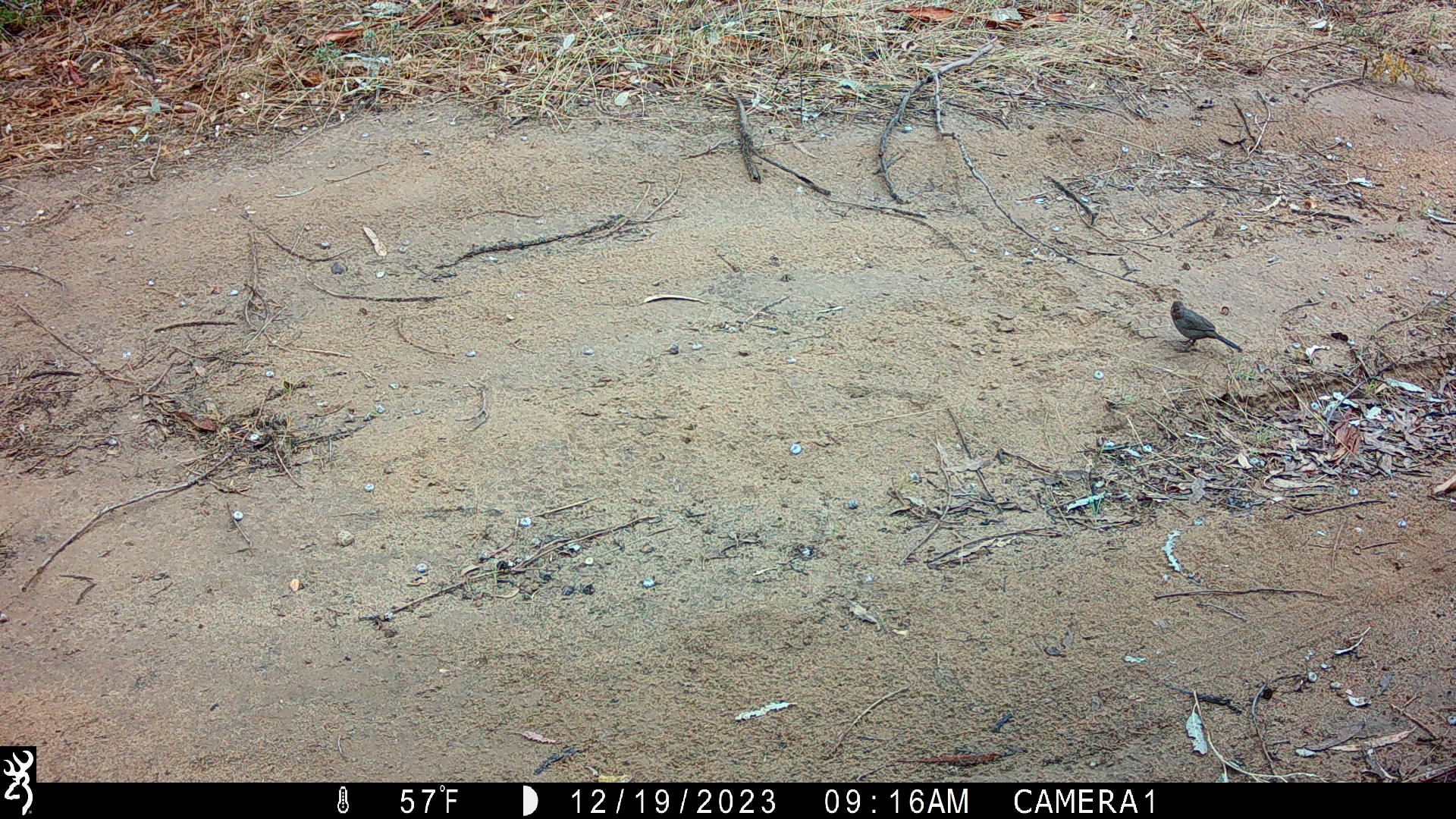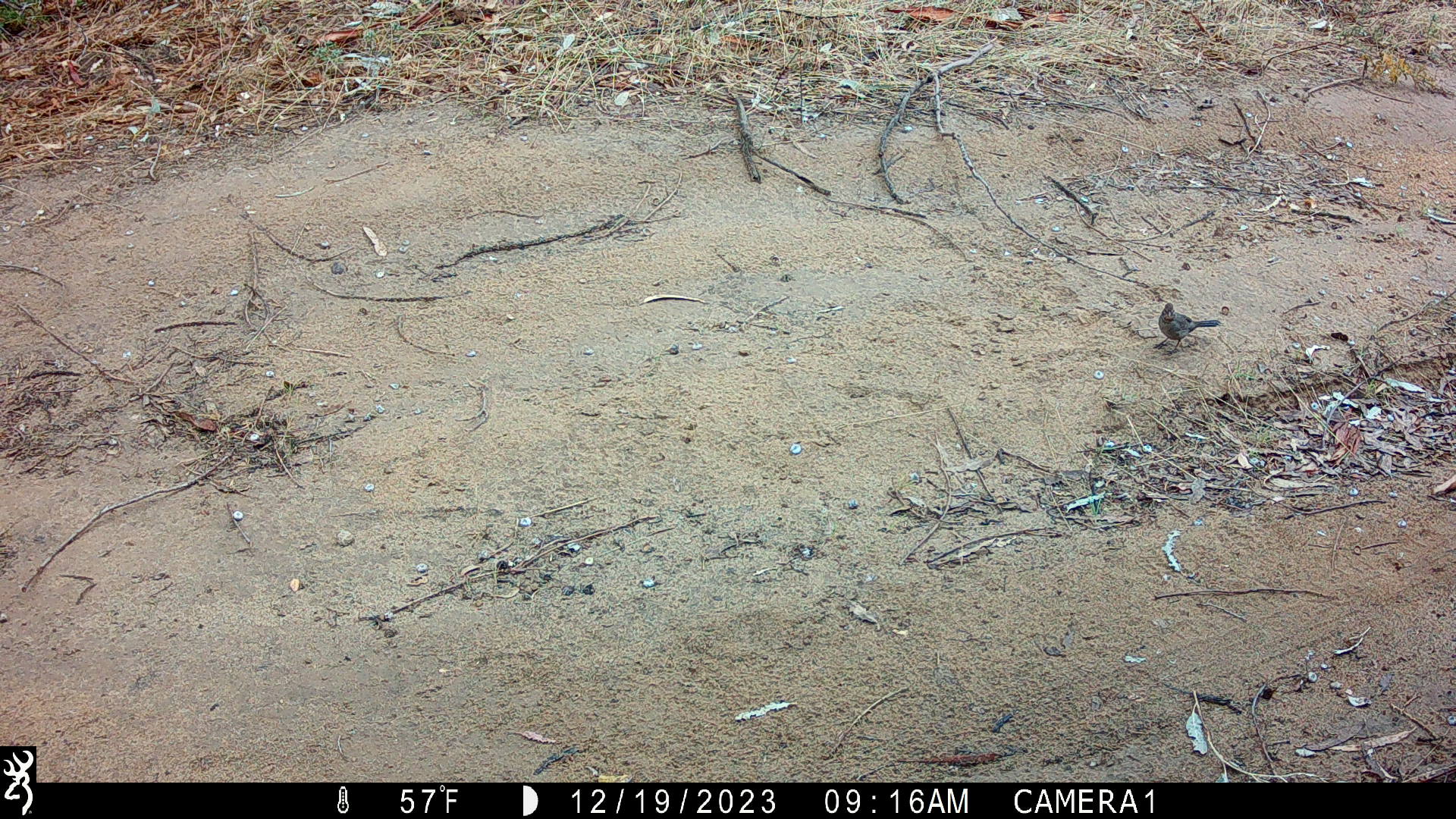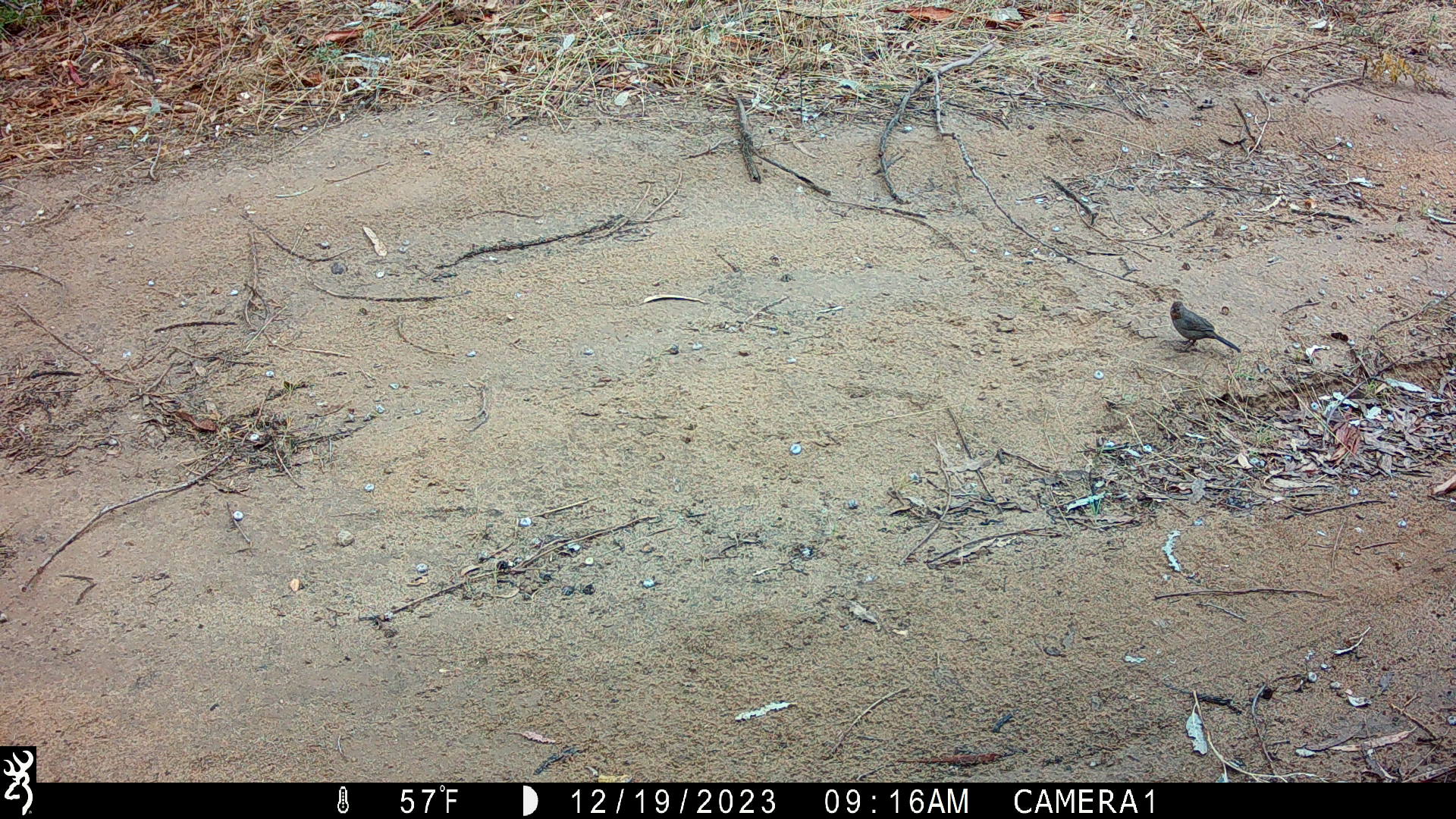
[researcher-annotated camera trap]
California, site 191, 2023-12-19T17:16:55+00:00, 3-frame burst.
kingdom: Animalia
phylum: Chordata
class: Aves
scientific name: Aves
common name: bird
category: unknown bird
Unknown bird (bird) (Aves).